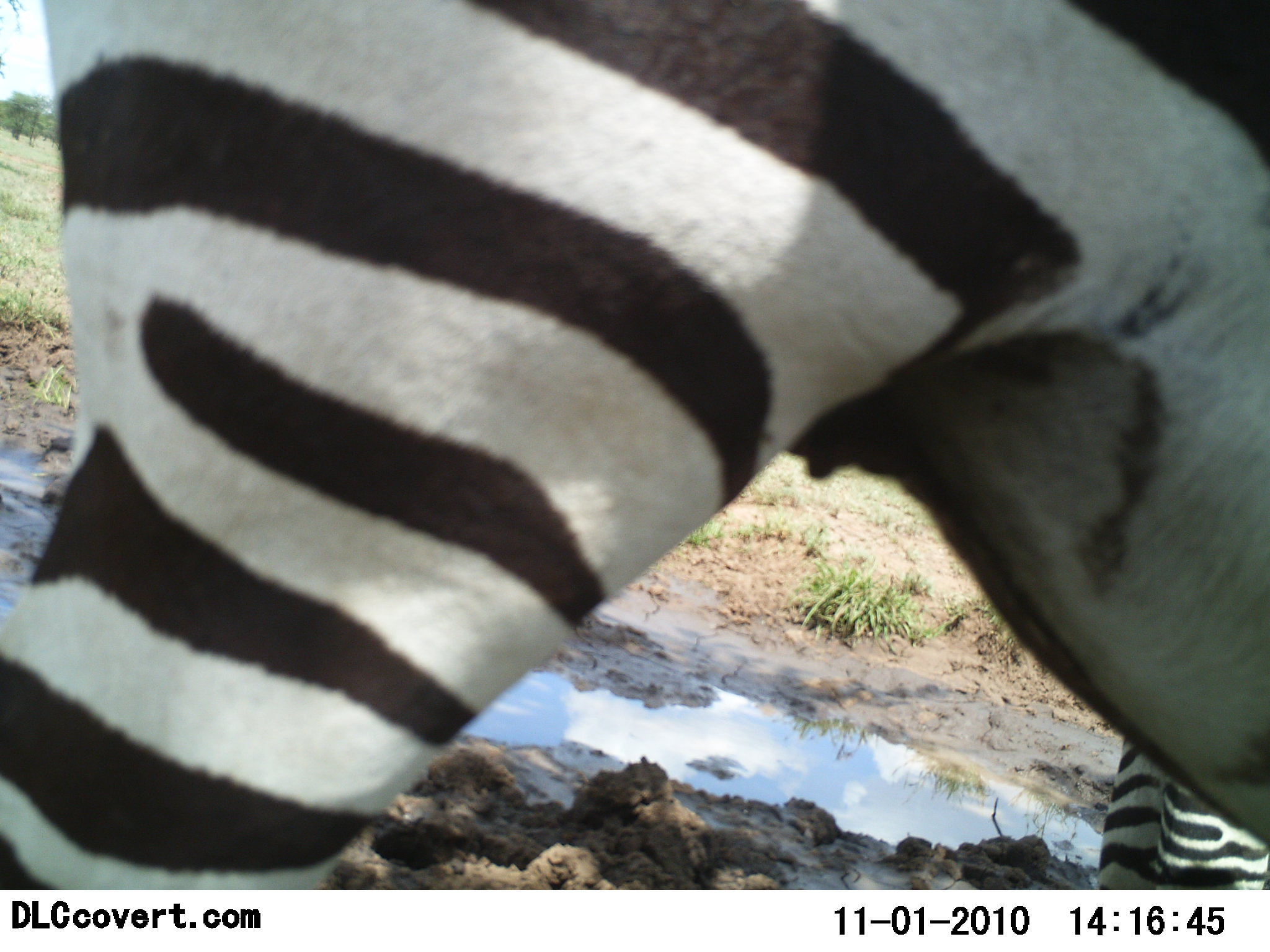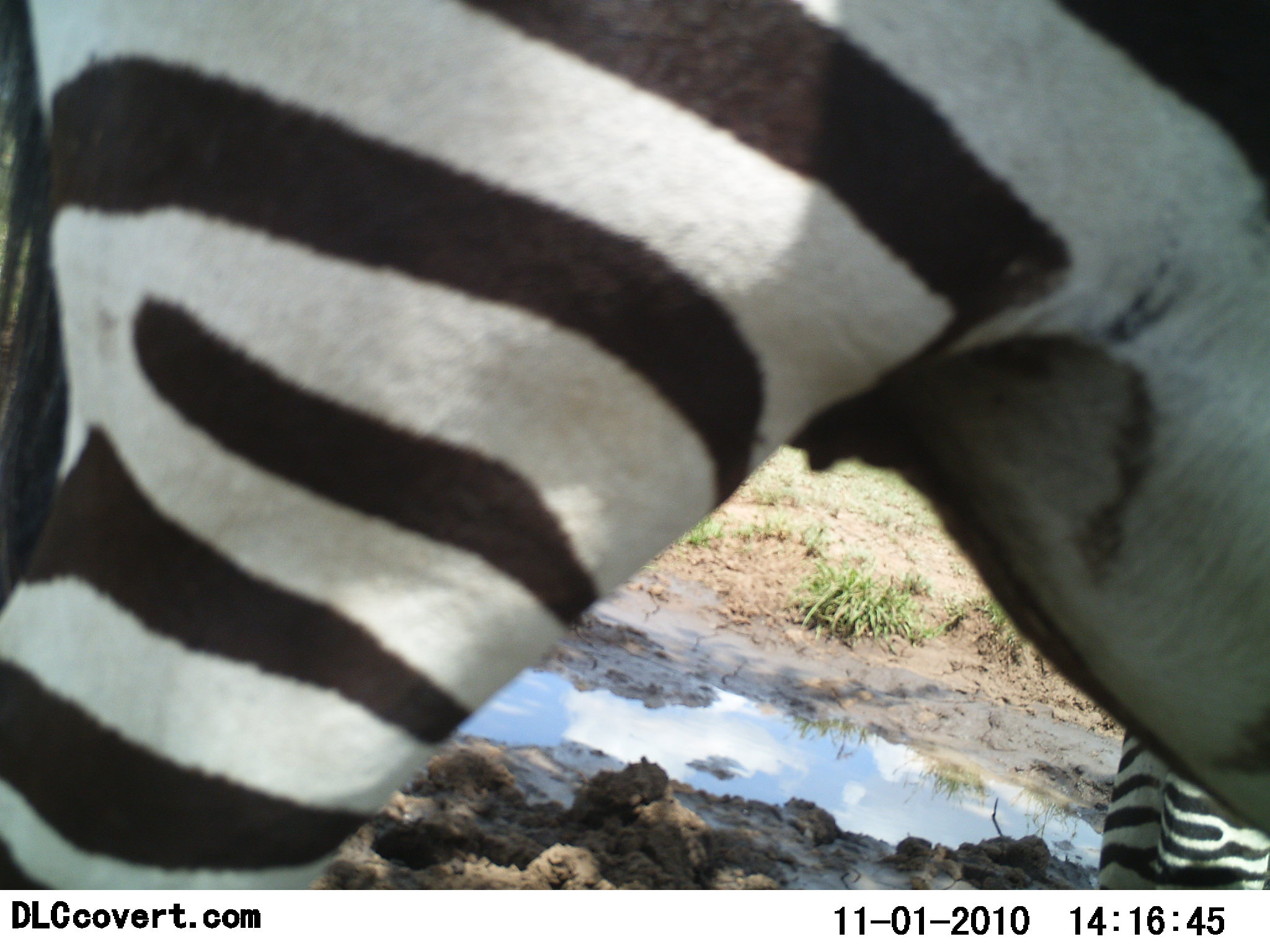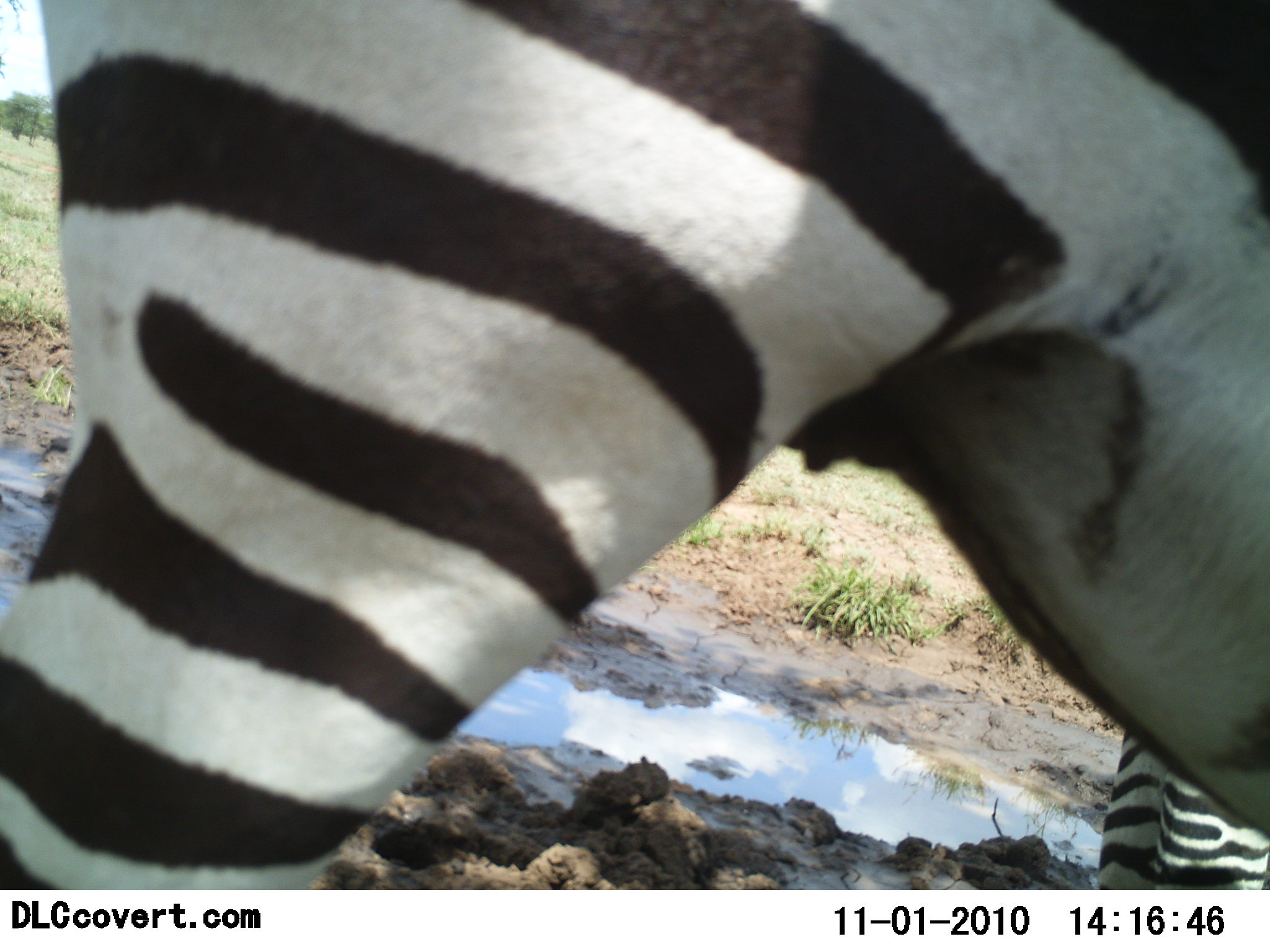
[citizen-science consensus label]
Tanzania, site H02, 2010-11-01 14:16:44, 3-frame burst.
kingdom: Animalia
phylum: Chordata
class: Mammalia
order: Perissodactyla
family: Equidae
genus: Equus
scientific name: Equus quagga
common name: plains zebra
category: zebra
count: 2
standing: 95%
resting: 5%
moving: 5%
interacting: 5%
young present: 0%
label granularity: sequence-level